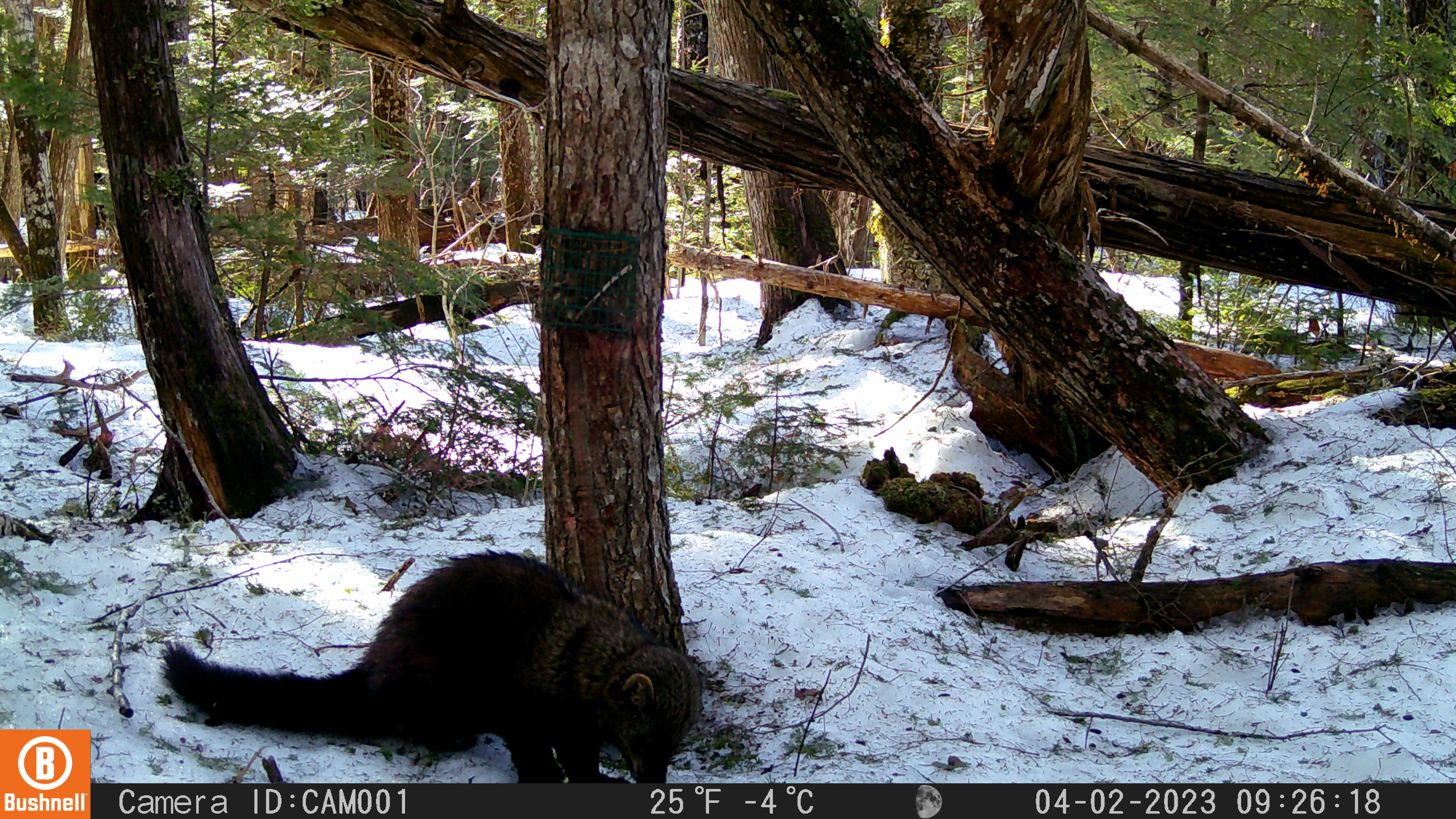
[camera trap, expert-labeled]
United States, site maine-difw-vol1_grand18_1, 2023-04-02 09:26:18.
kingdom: Animalia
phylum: Chordata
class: Mammalia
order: Carnivora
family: Mustelidae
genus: Pekania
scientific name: Pekania pennanti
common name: fisher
Fisher (Pekania pennanti).